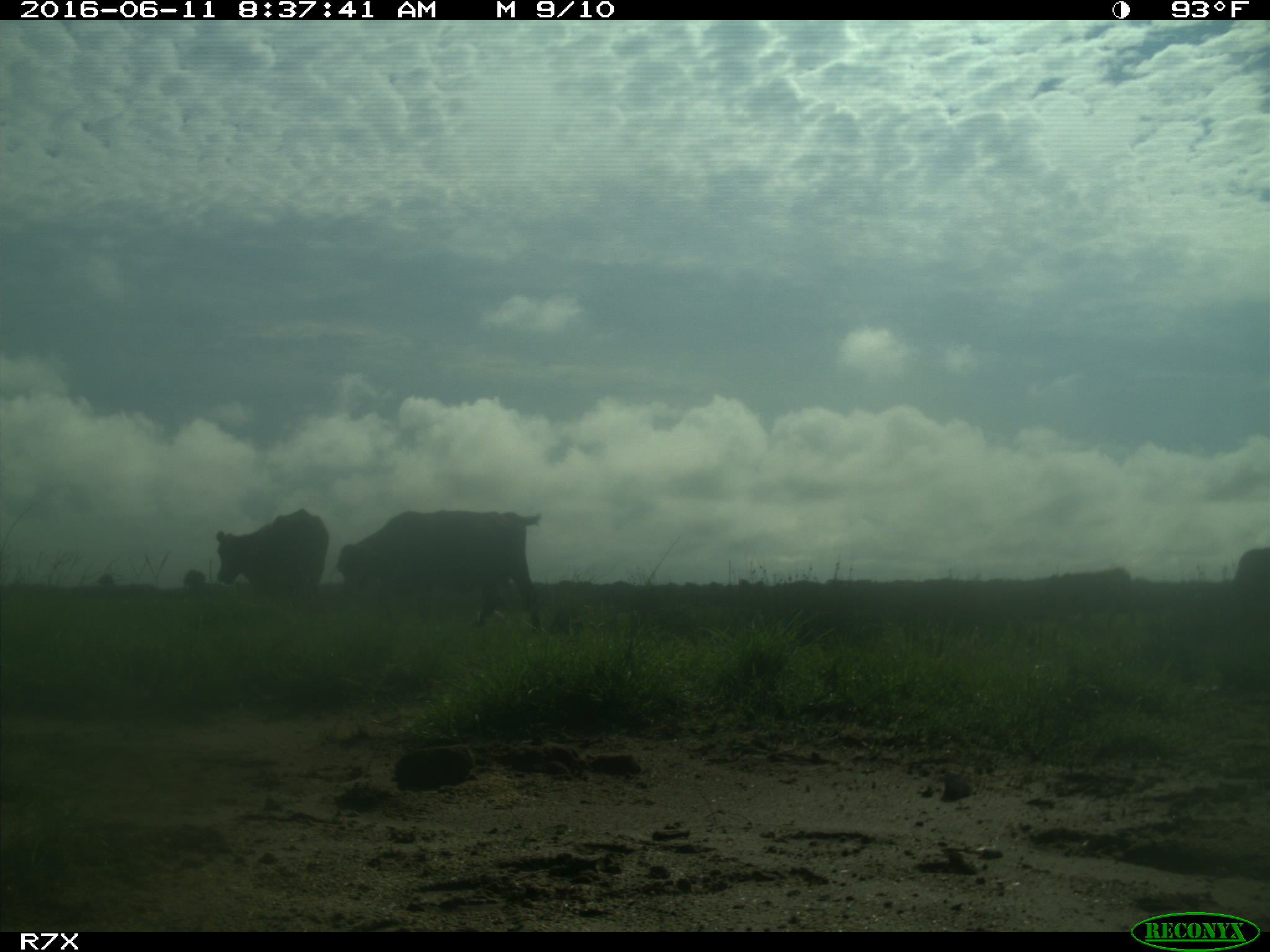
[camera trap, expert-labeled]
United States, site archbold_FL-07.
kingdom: Animalia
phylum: Chordata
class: Mammalia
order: Artiodactyla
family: Bovidae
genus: Bos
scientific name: Bos taurus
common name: domestic cow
Bos taurus (domestic cow).